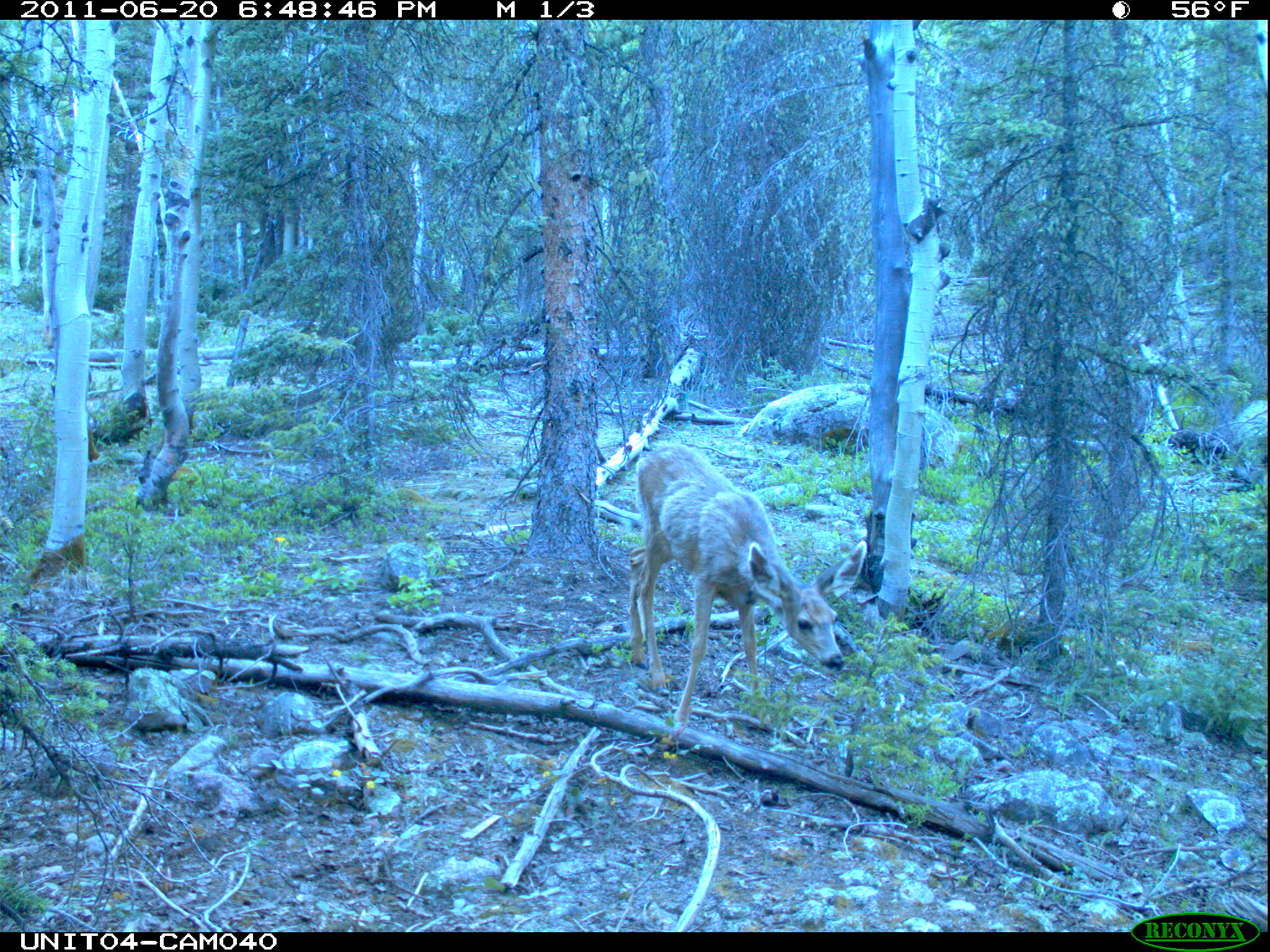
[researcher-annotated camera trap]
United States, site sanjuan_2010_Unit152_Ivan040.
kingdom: Animalia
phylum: Chordata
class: Mammalia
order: Artiodactyla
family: Cervidae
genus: Odocoileus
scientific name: Odocoileus hemionus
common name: mule deer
Odocoileus hemionus (mule deer).